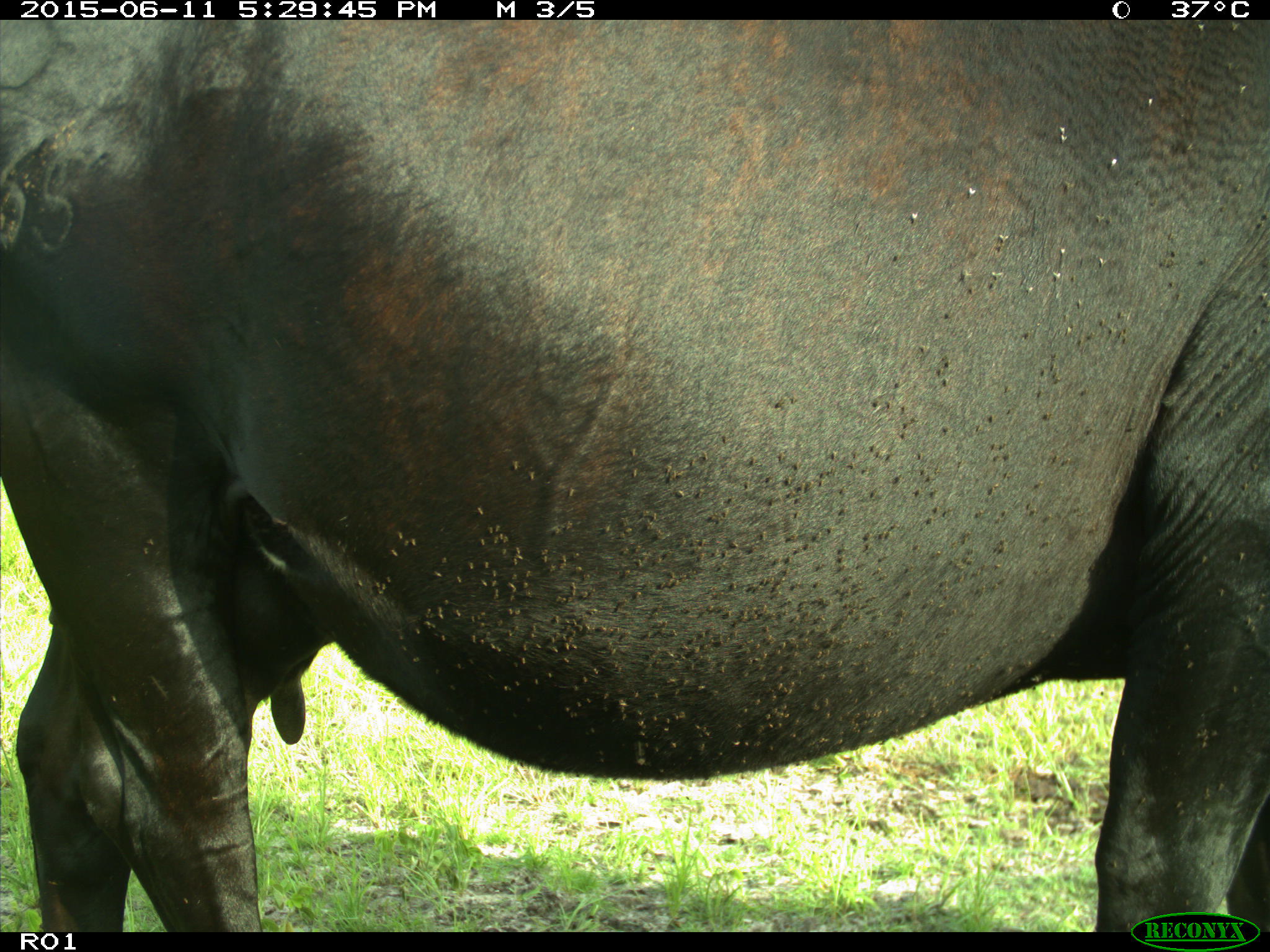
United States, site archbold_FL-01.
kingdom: Animalia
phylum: Chordata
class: Mammalia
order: Artiodactyla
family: Bovidae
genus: Bos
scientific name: Bos taurus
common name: domestic cow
Bos taurus (domestic cow).